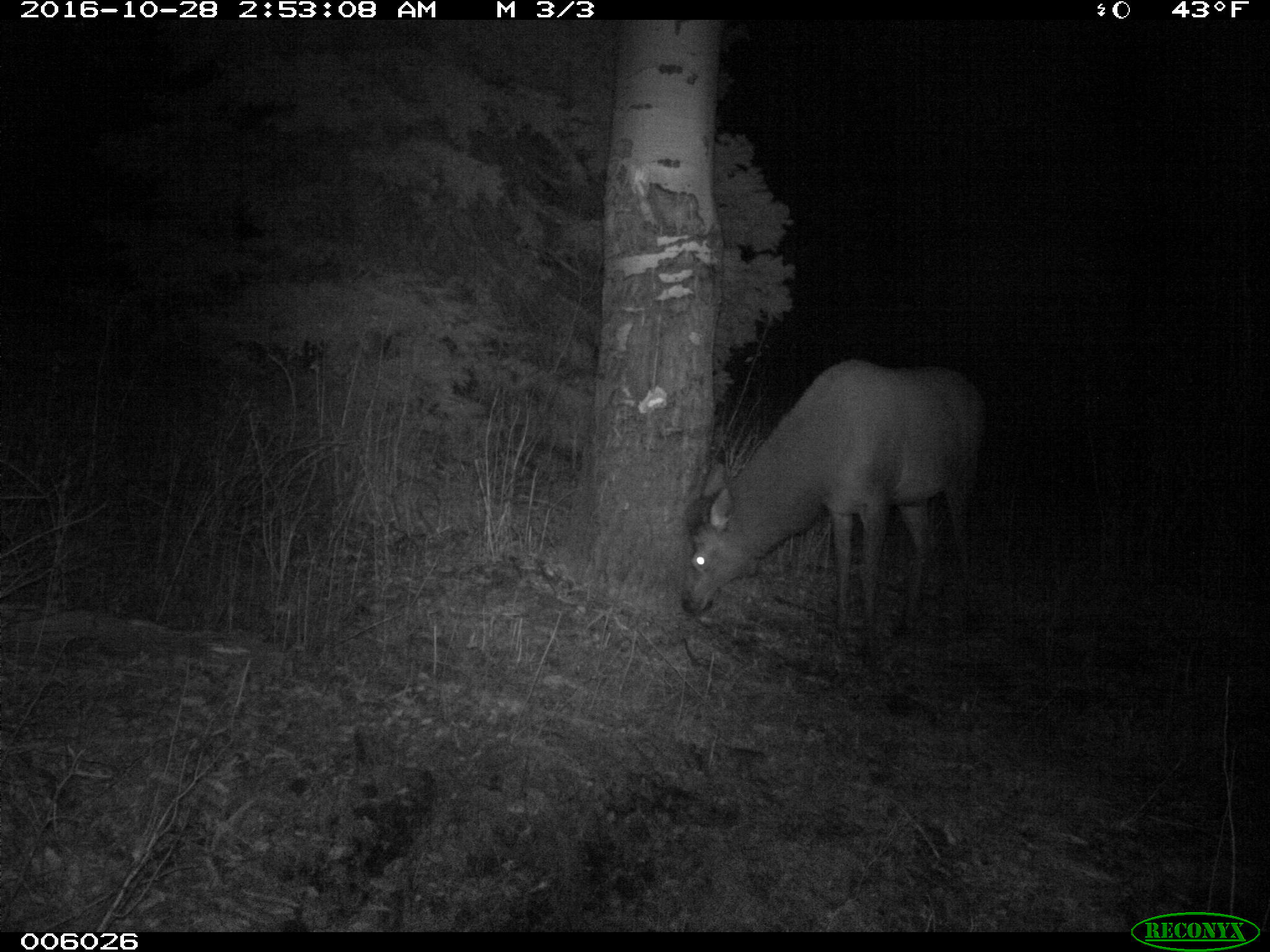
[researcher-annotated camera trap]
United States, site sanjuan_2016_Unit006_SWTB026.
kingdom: Animalia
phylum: Chordata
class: Mammalia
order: Artiodactyla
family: Cervidae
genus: Cervus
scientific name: Cervus elaphus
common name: red deer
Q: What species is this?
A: Cervus elaphus (red deer).